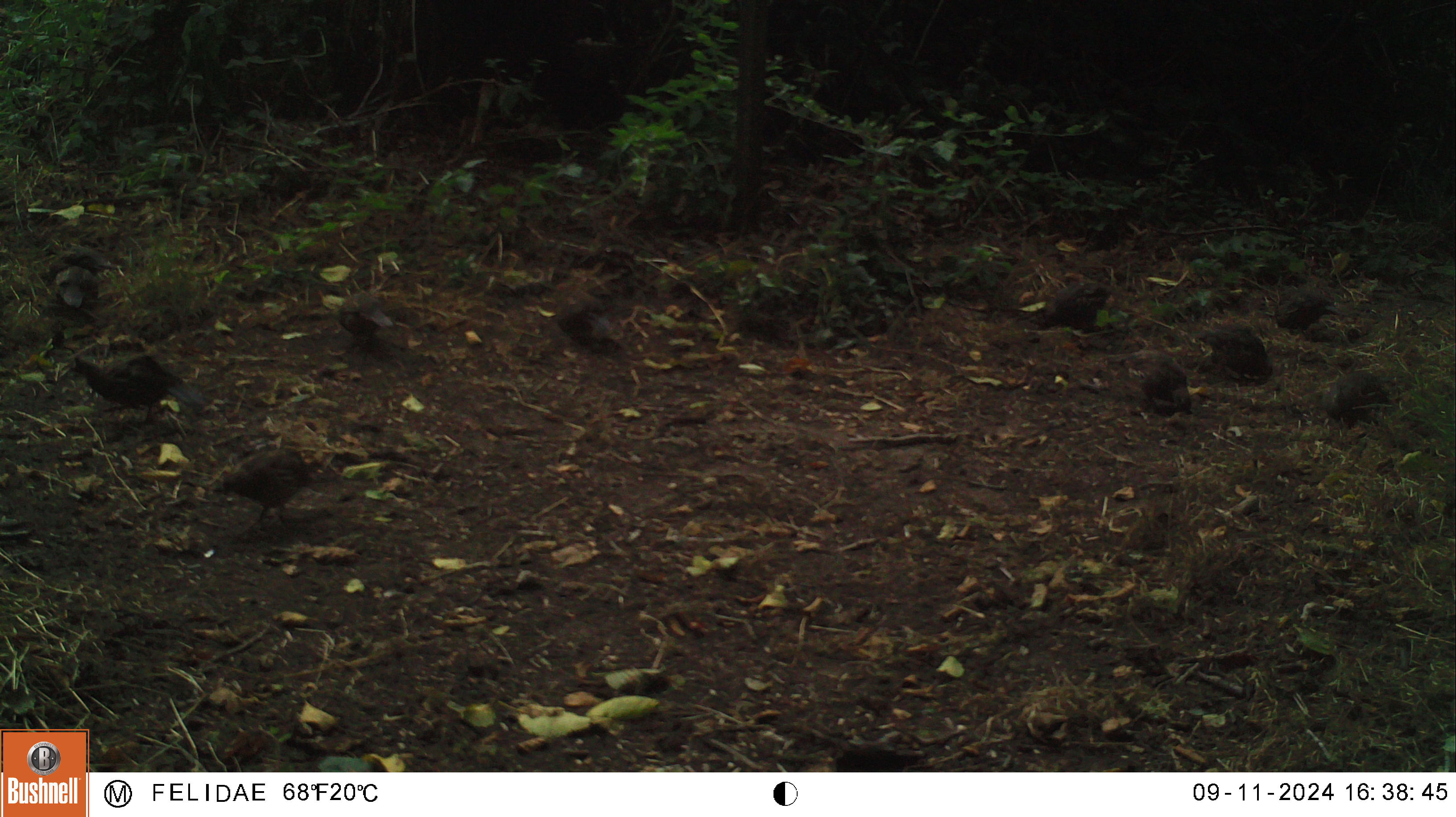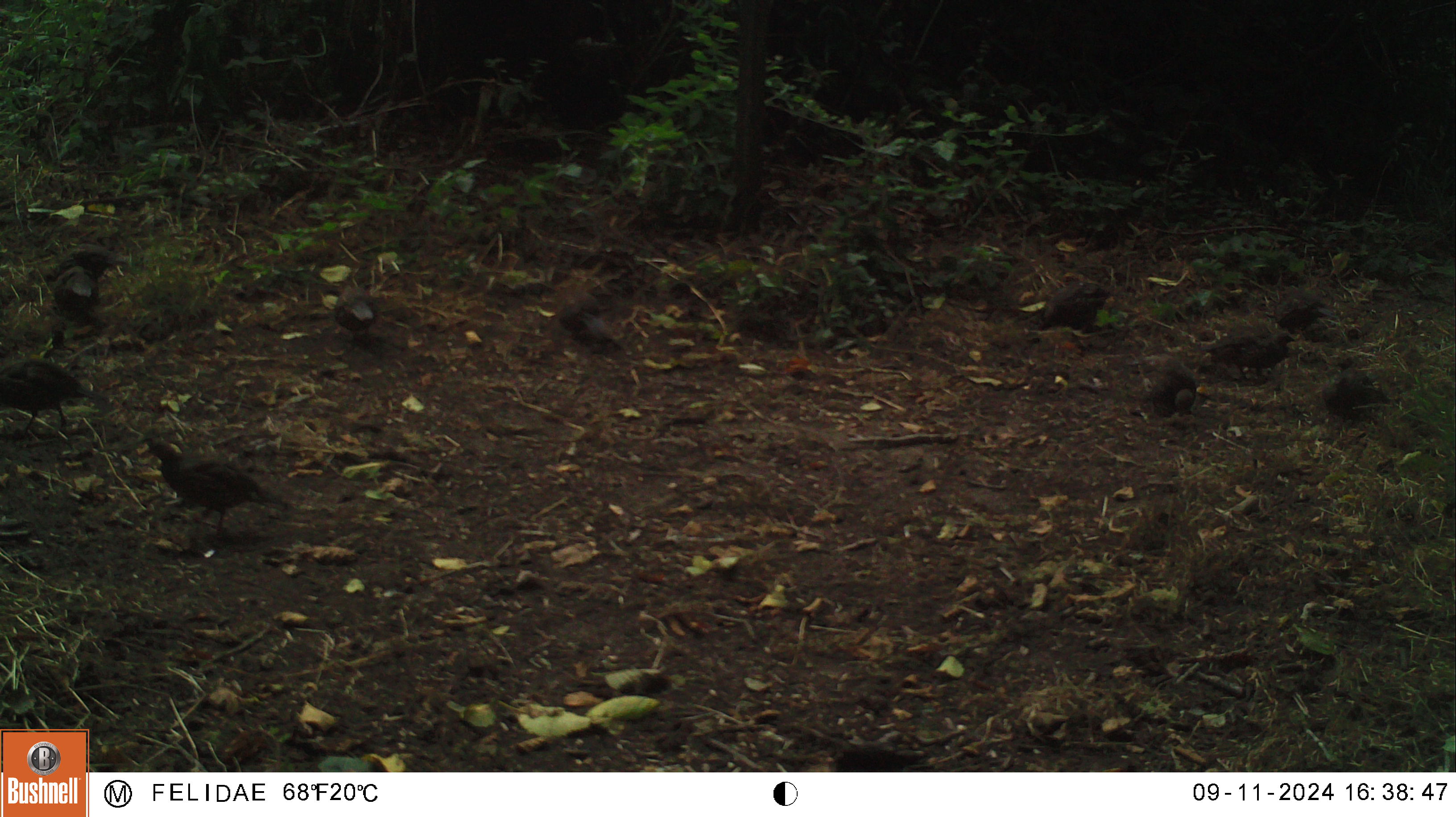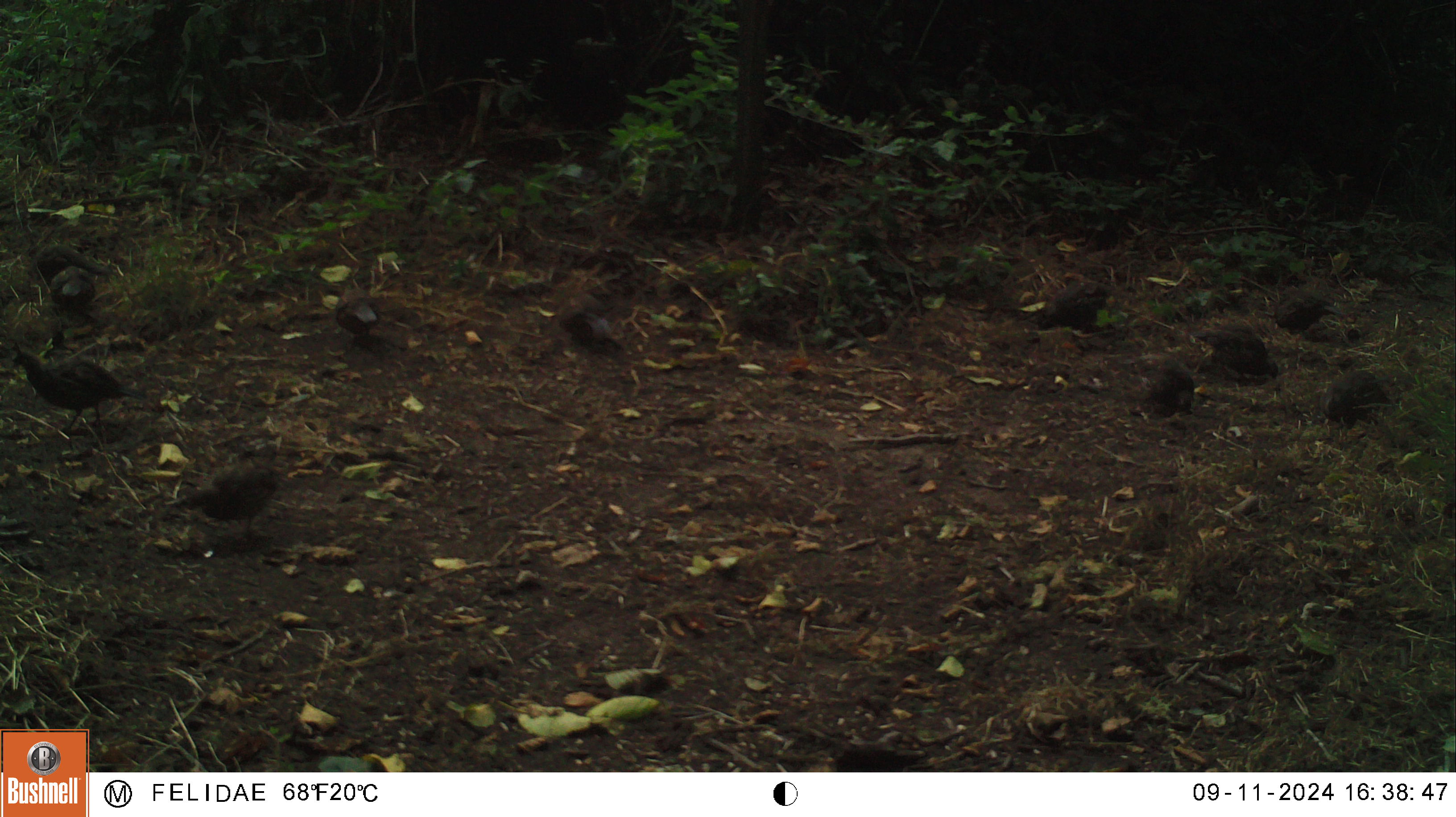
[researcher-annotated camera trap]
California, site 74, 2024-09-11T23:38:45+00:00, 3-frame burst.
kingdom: Animalia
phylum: Chordata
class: Aves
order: Galliformes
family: Odontophoridae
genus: Callipepla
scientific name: Callipepla californica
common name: california quail